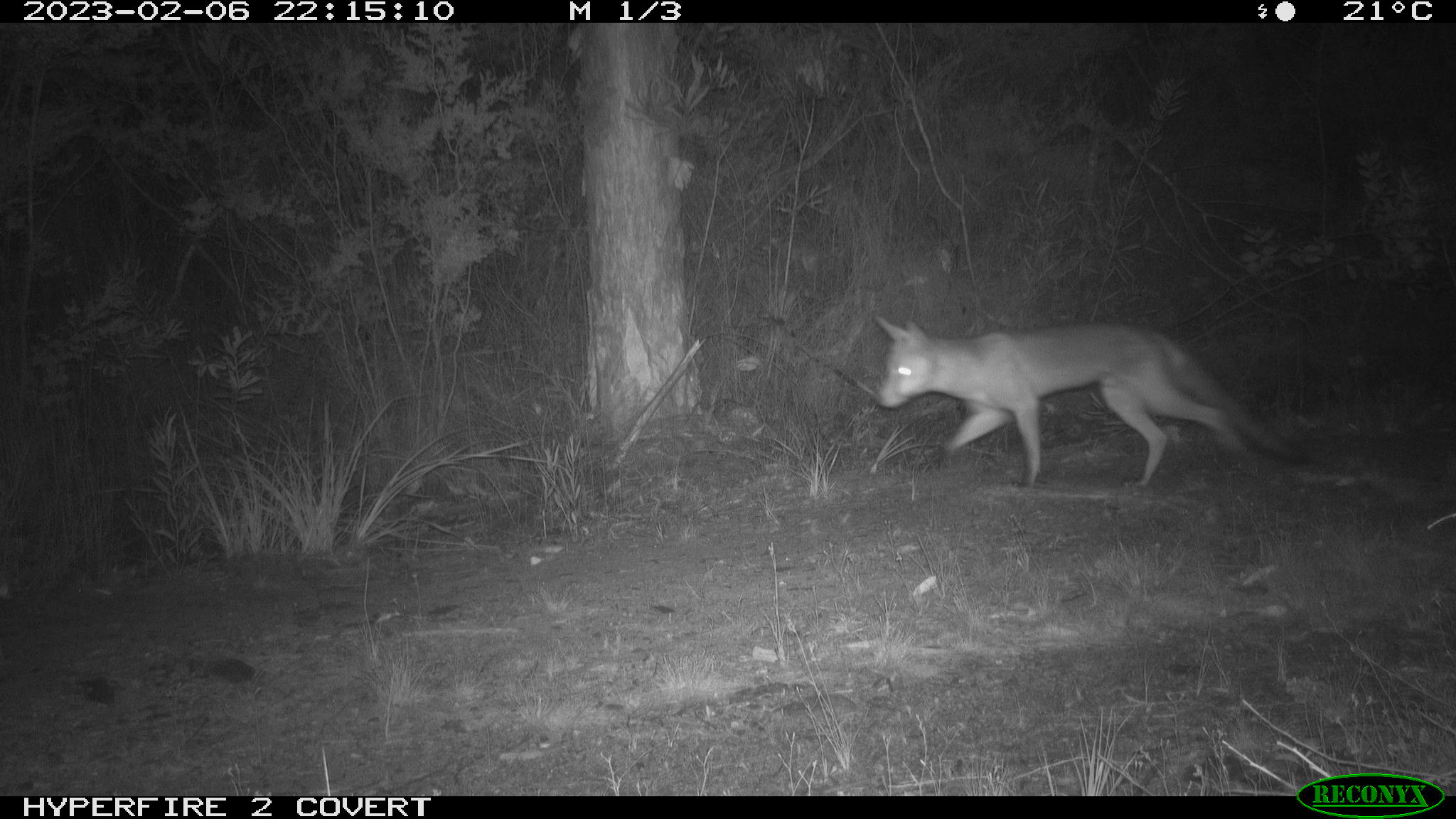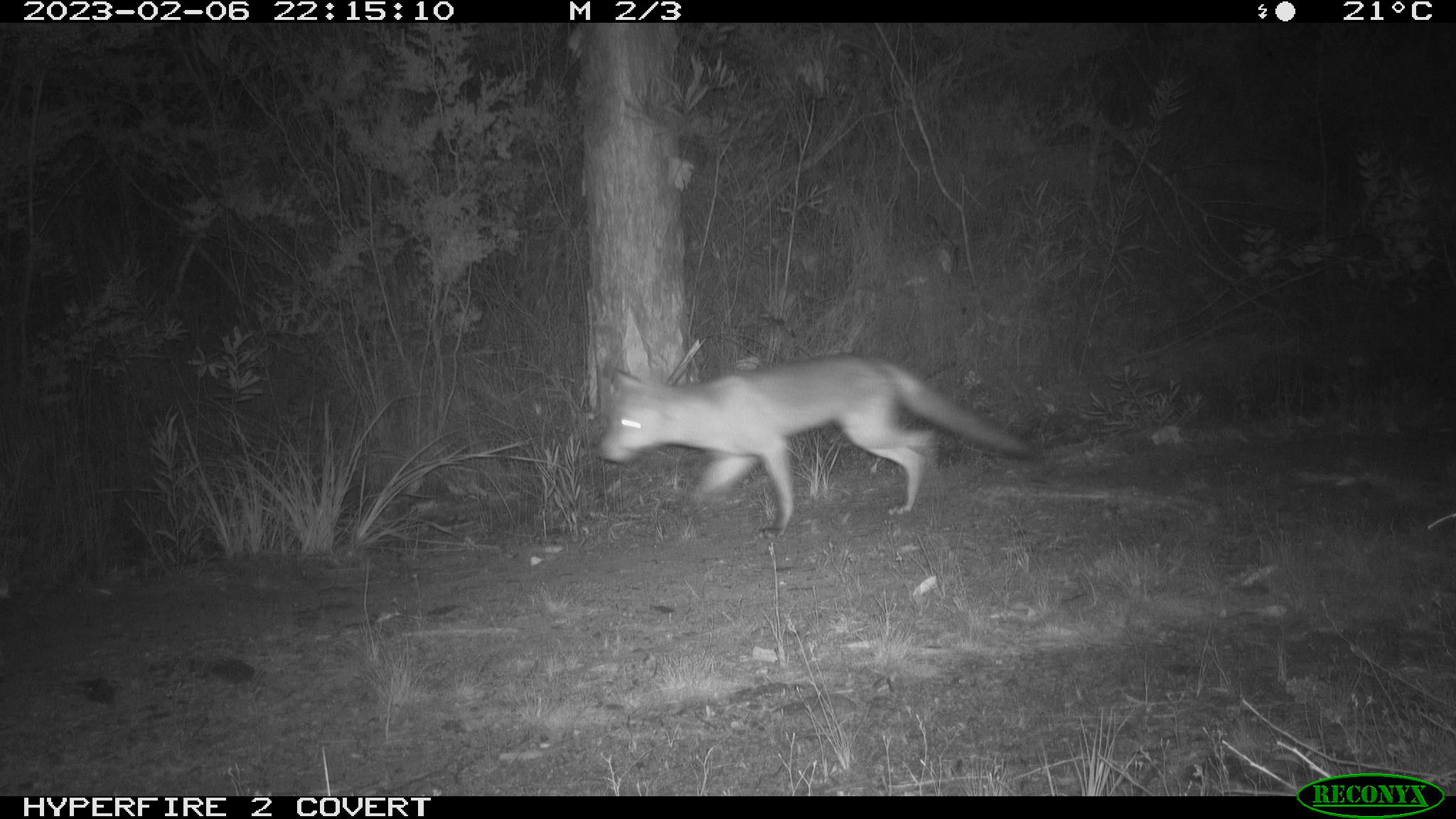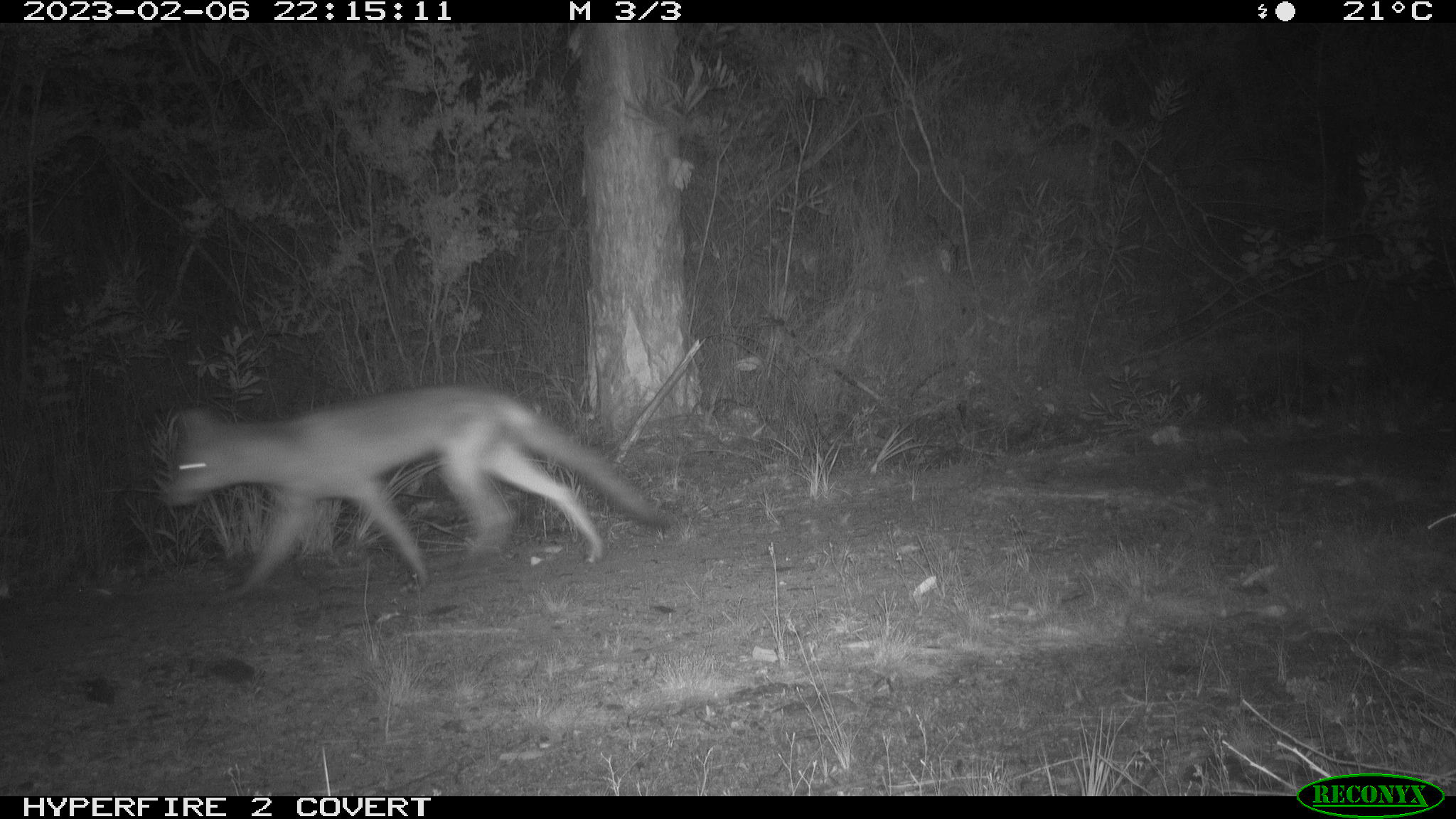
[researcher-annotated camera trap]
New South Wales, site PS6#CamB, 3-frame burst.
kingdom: Animalia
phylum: Chordata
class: Mammalia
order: Carnivora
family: Canidae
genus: Vulpes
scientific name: Vulpes vulpes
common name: red fox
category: fox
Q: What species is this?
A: Fox (red fox) (Vulpes vulpes).